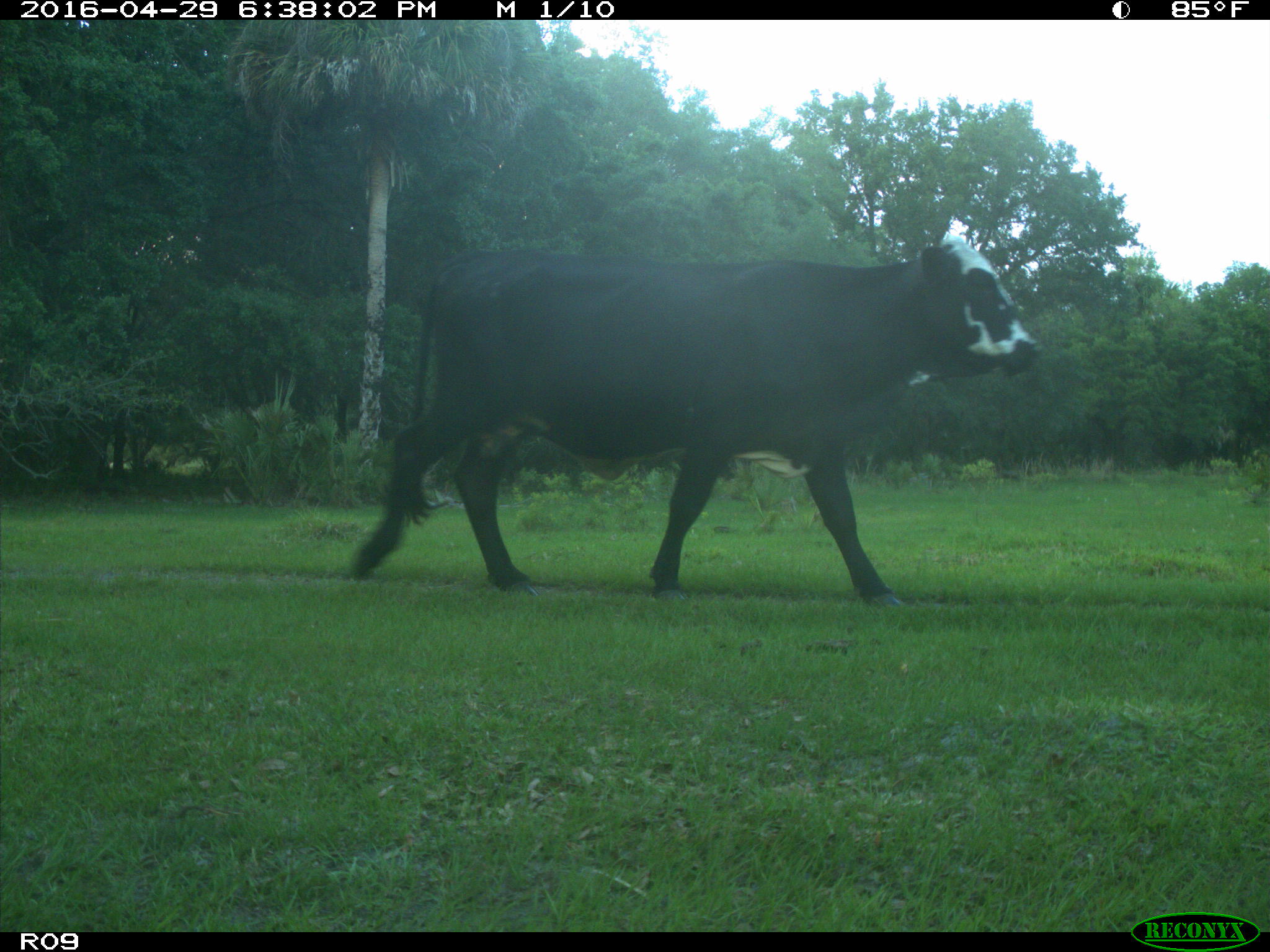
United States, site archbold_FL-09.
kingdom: Animalia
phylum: Chordata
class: Mammalia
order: Artiodactyla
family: Bovidae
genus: Bos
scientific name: Bos taurus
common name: domestic cow